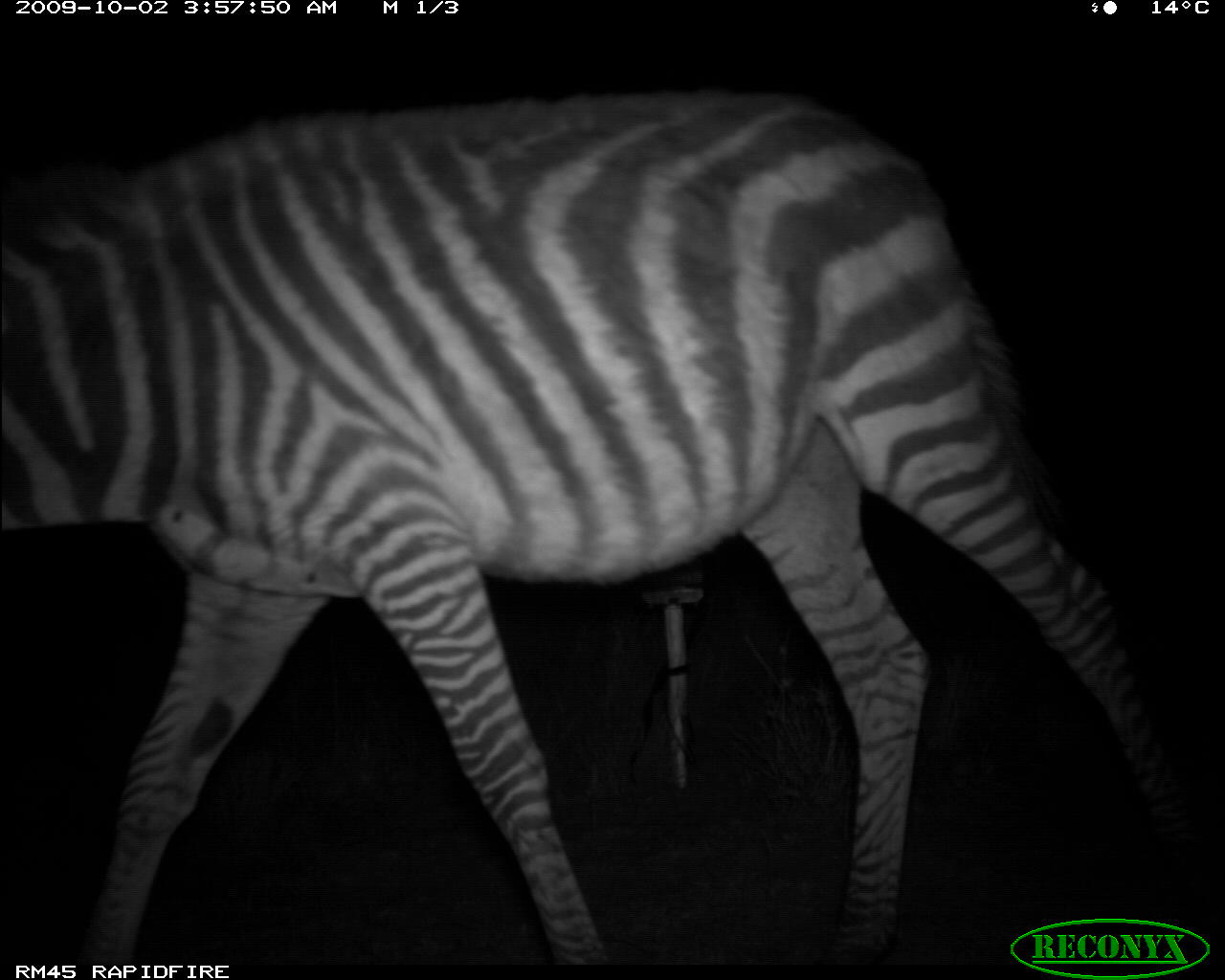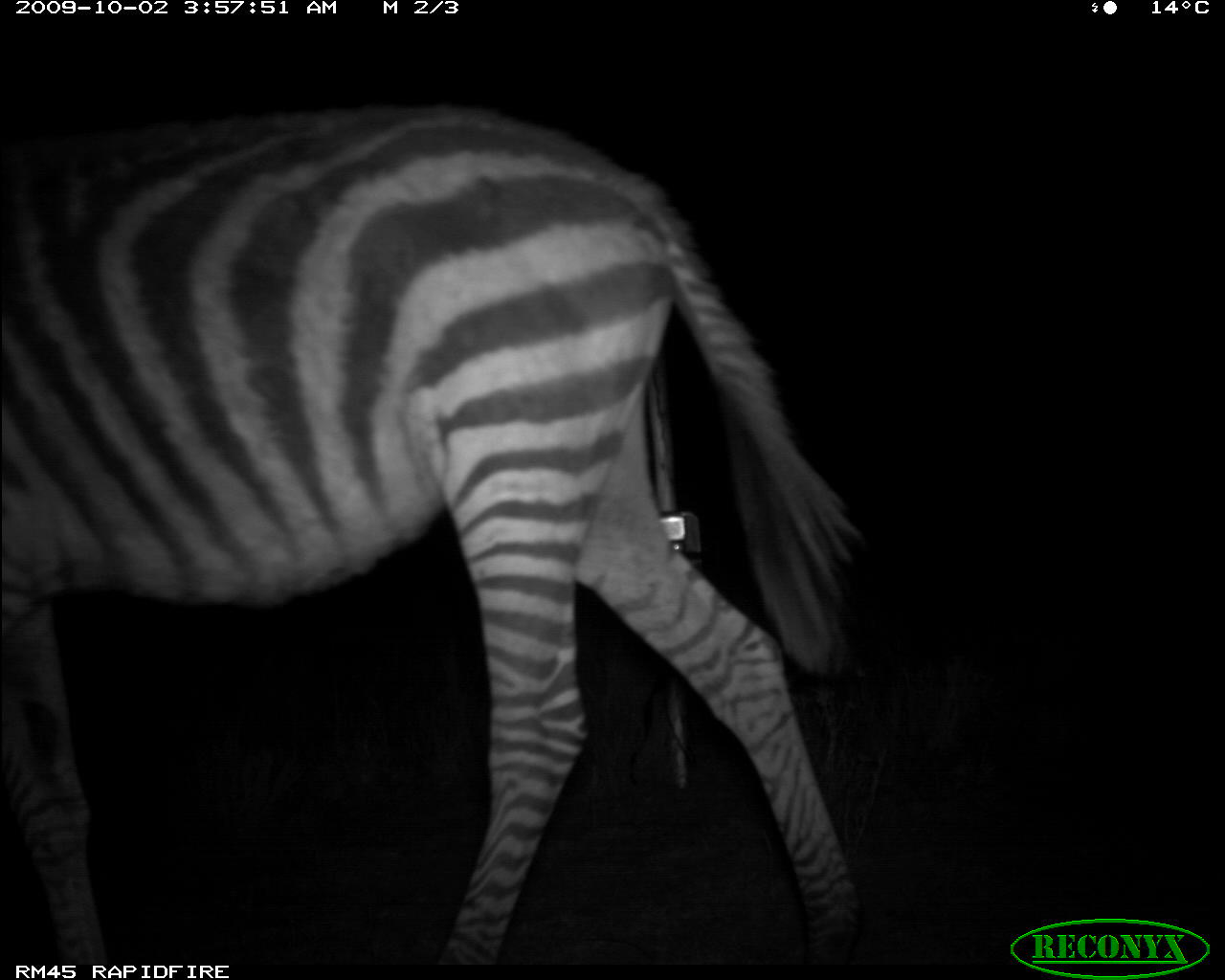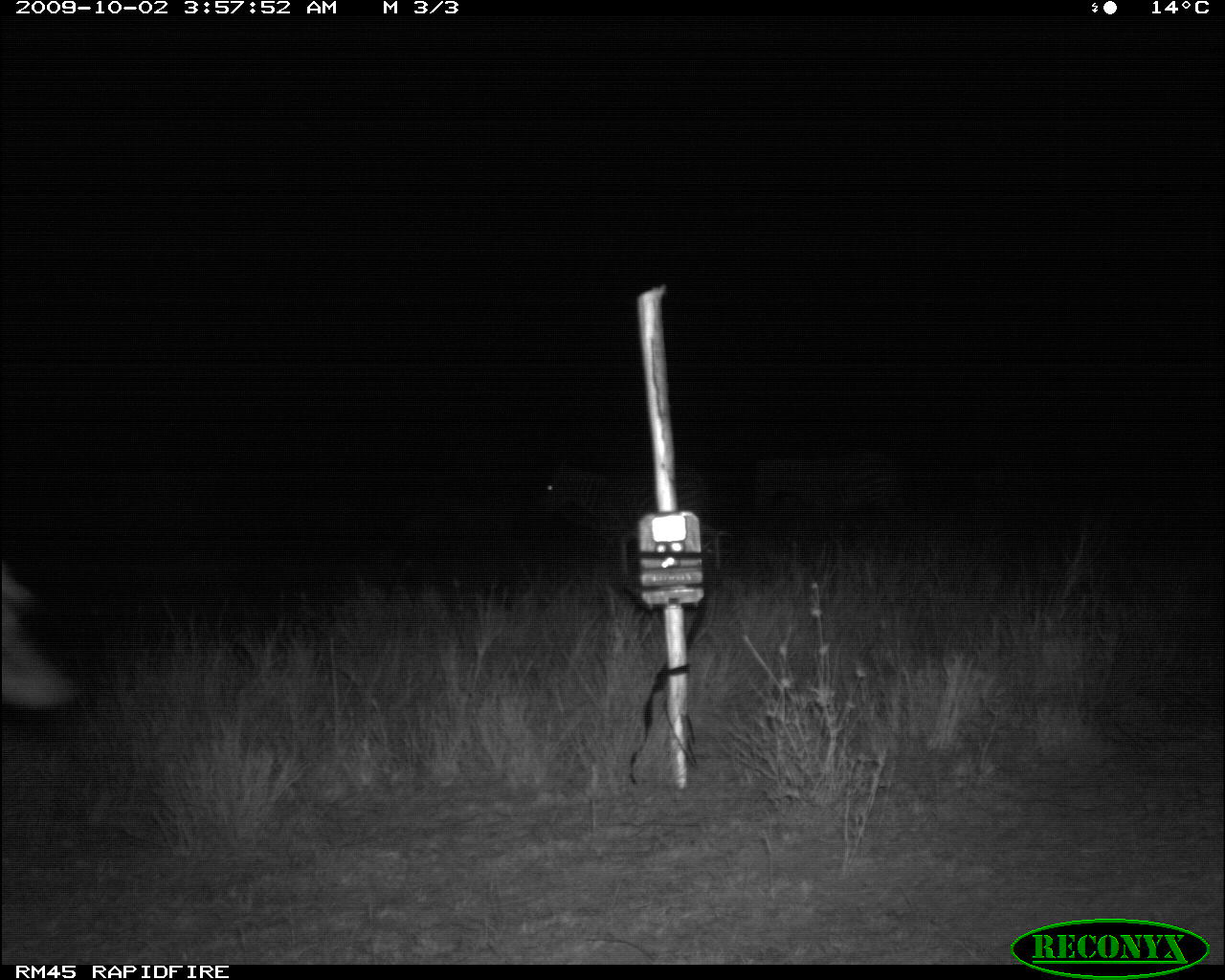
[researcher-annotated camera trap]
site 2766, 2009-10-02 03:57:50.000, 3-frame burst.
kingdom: Animalia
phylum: Chordata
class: Mammalia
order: Perissodactyla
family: Equidae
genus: Equus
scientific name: Equus quagga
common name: plains zebra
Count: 1.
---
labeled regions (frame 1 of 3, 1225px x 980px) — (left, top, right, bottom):
equus quagga: (0, 86, 1193, 962)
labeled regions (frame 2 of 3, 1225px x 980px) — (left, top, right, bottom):
equus quagga: (0, 98, 869, 962)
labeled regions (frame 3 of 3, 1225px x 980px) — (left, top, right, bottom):
equus quagga: (543, 460, 714, 545); (2, 563, 87, 711); (752, 452, 907, 515)